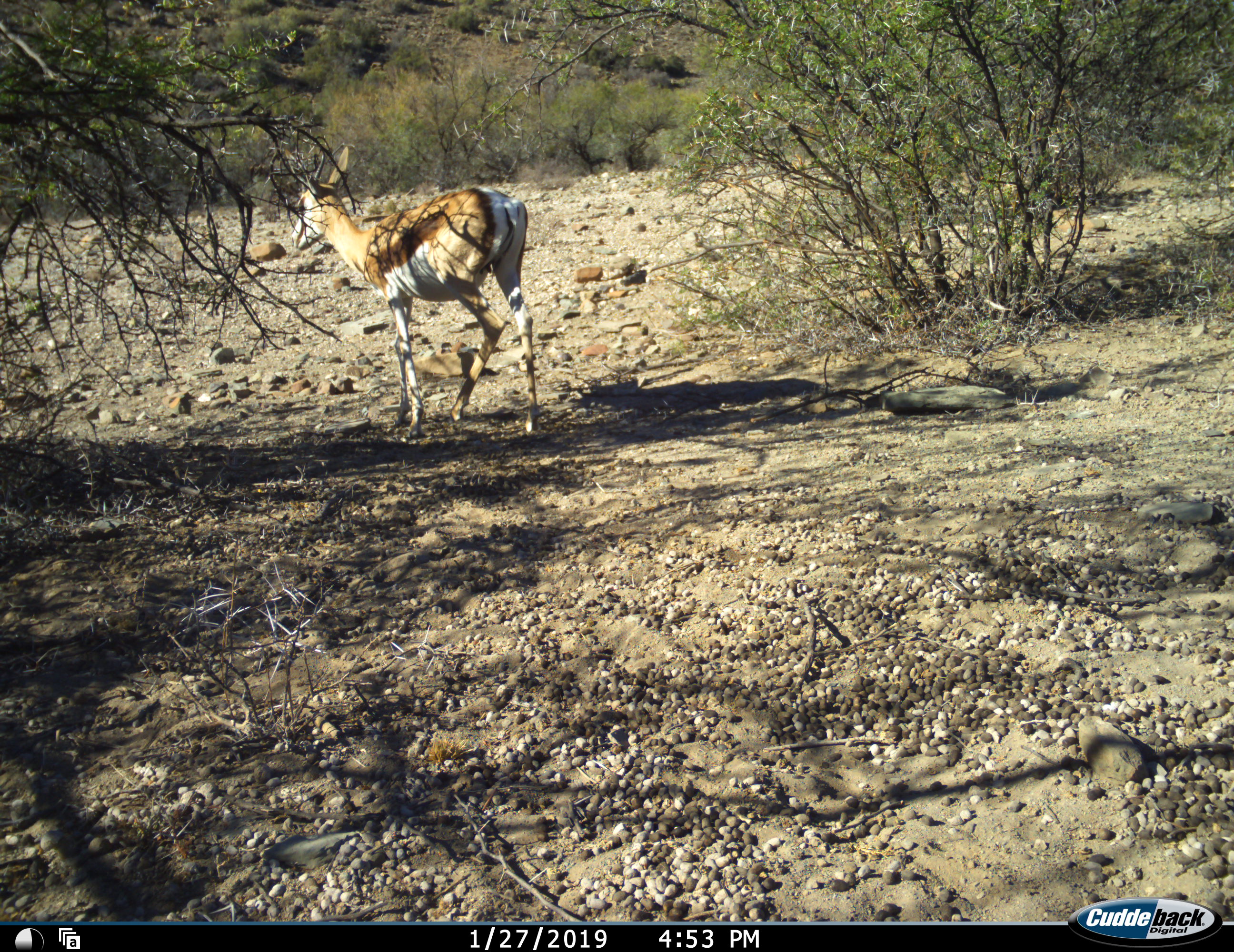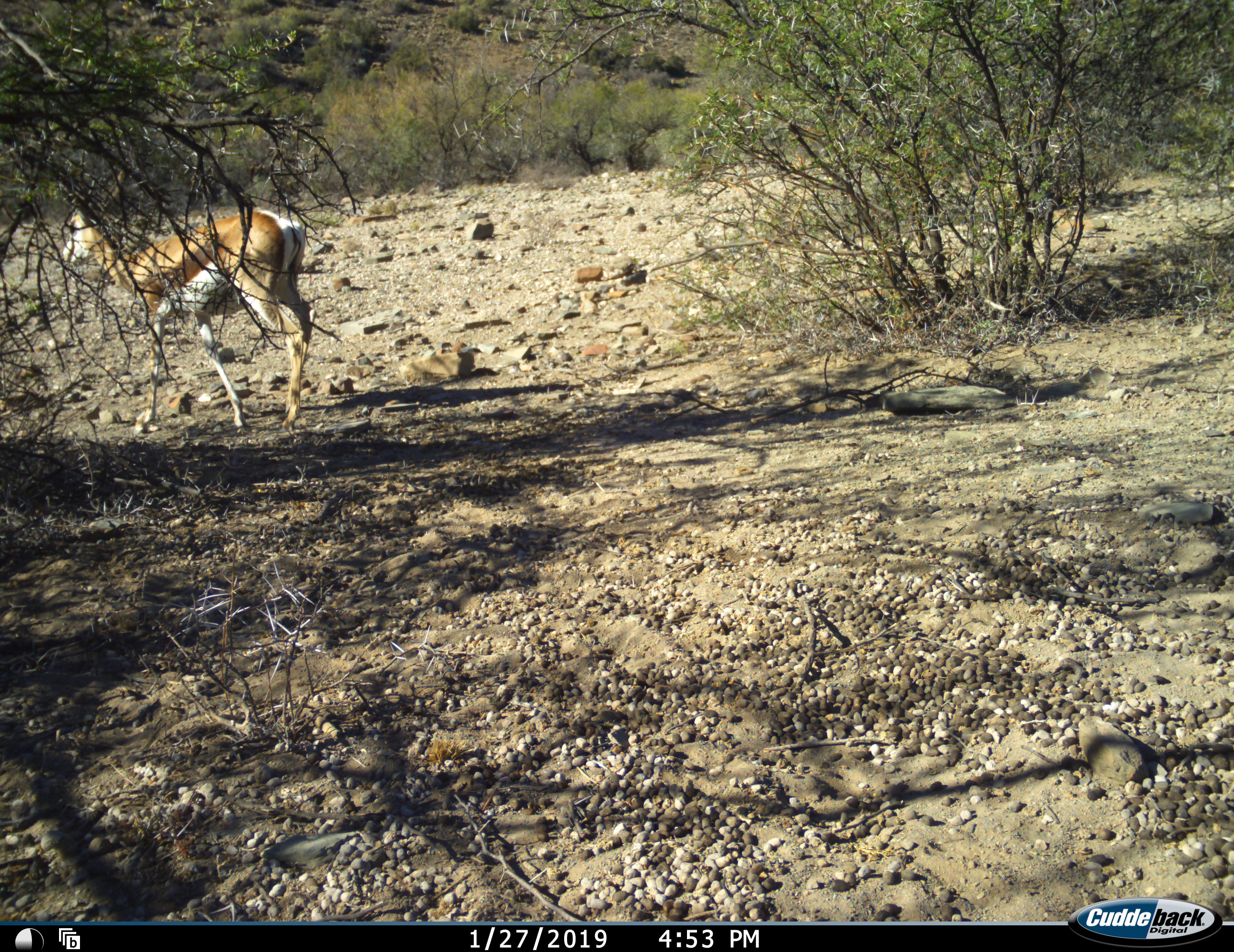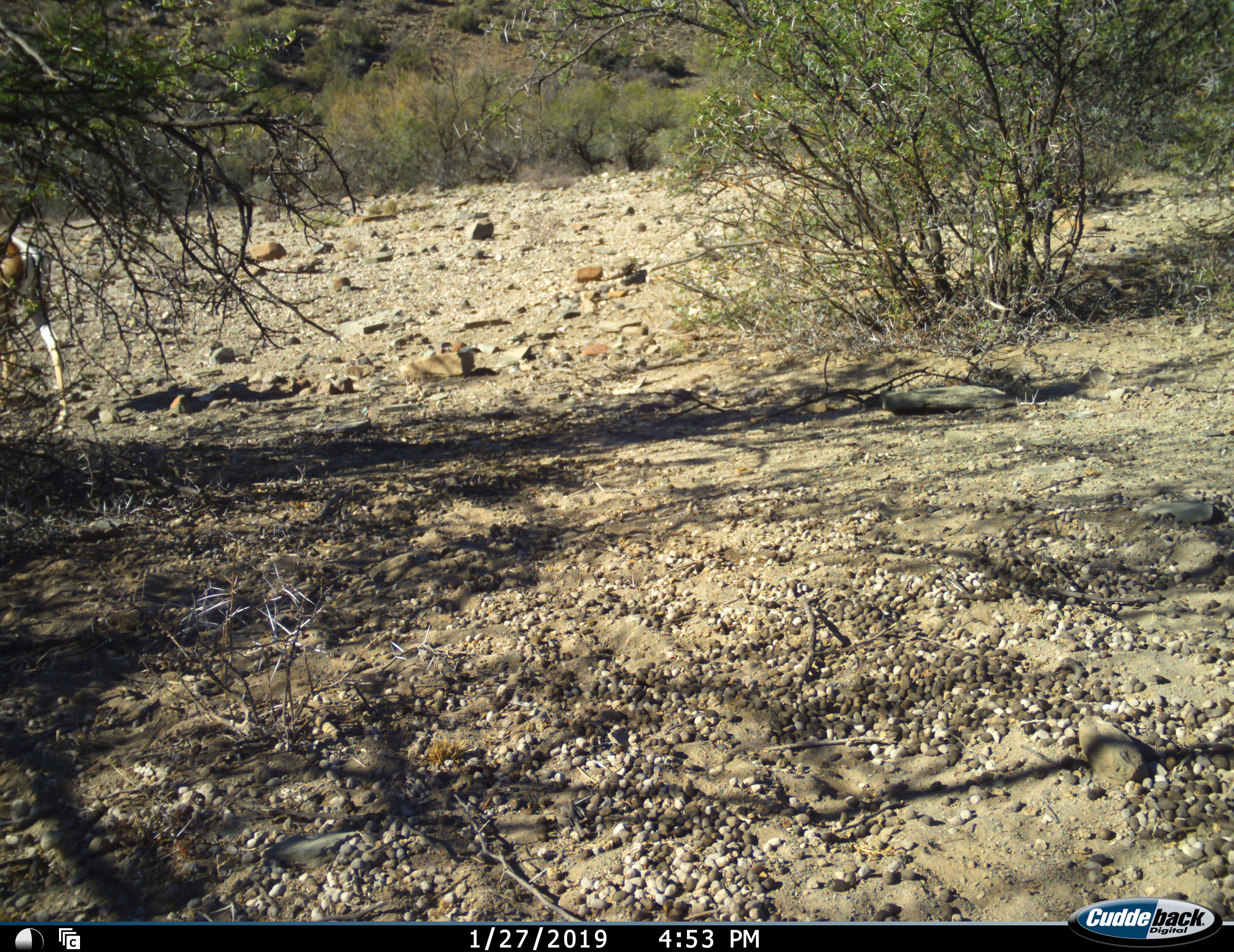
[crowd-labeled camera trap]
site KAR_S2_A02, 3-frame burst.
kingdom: Animalia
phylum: Chordata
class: Mammalia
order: Artiodactyla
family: Bovidae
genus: Antidorcas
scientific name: Antidorcas marsupialis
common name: springbok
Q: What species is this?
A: Springbok (Antidorcas marsupialis).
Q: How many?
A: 1.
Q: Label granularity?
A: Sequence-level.